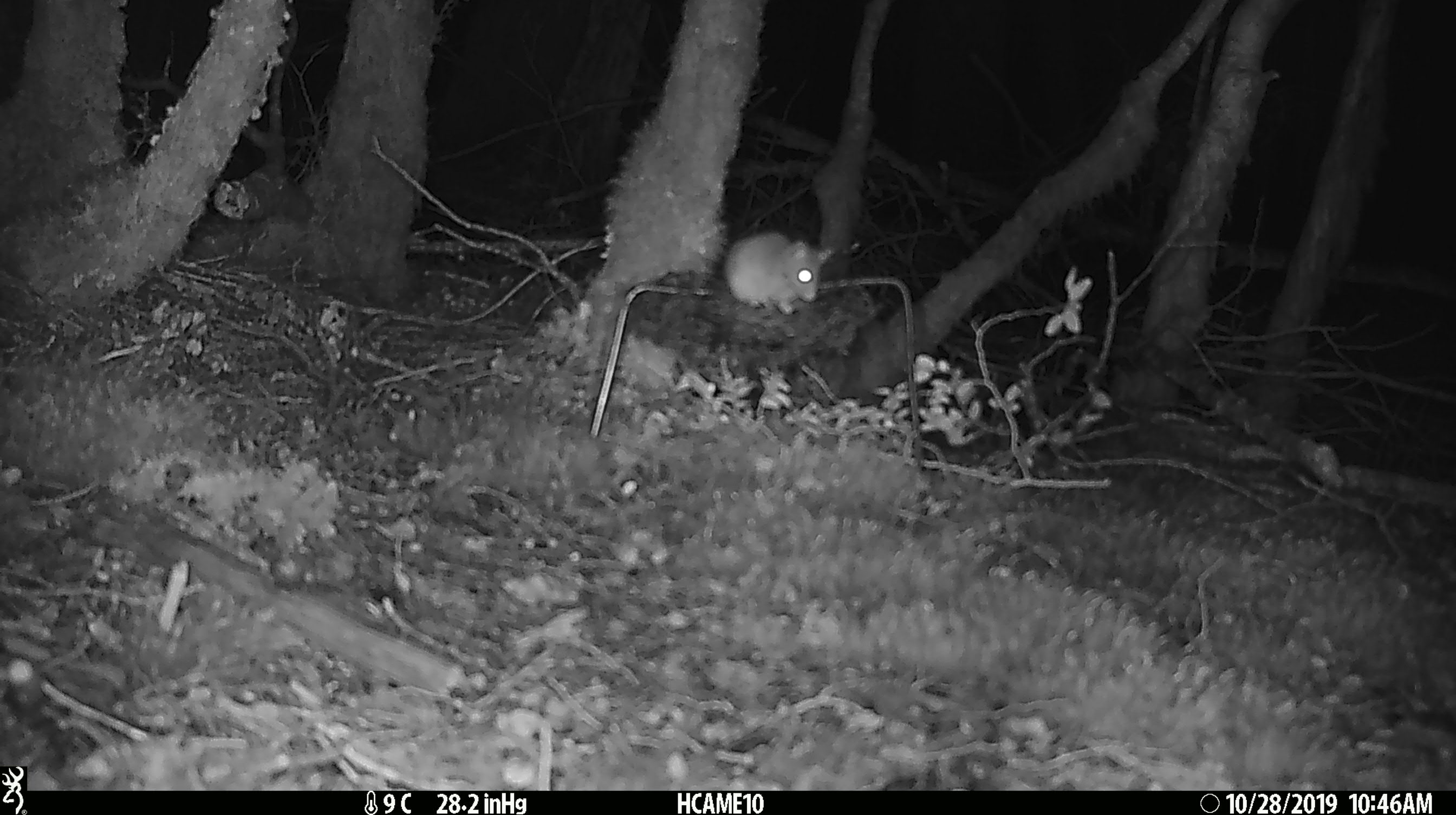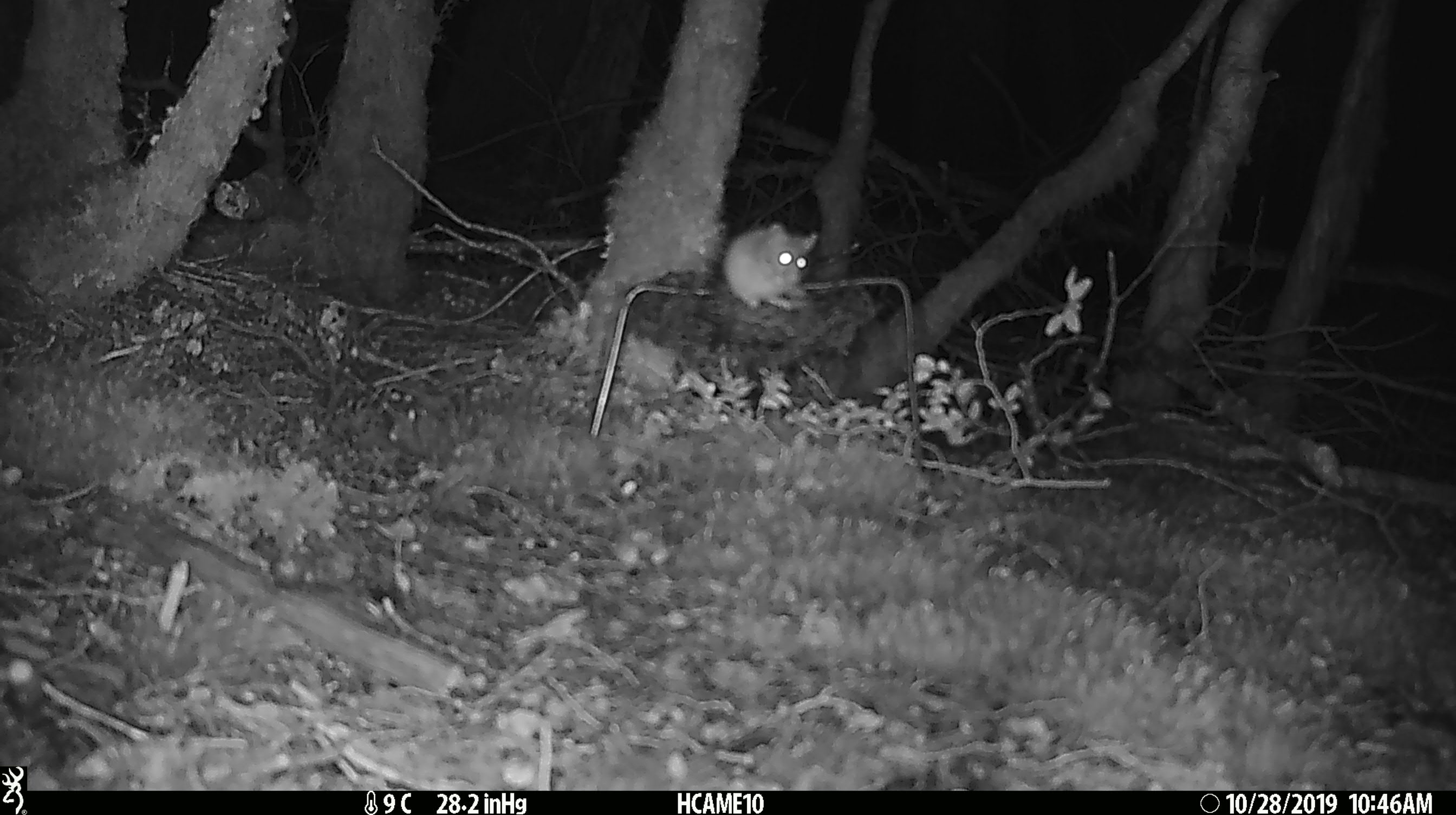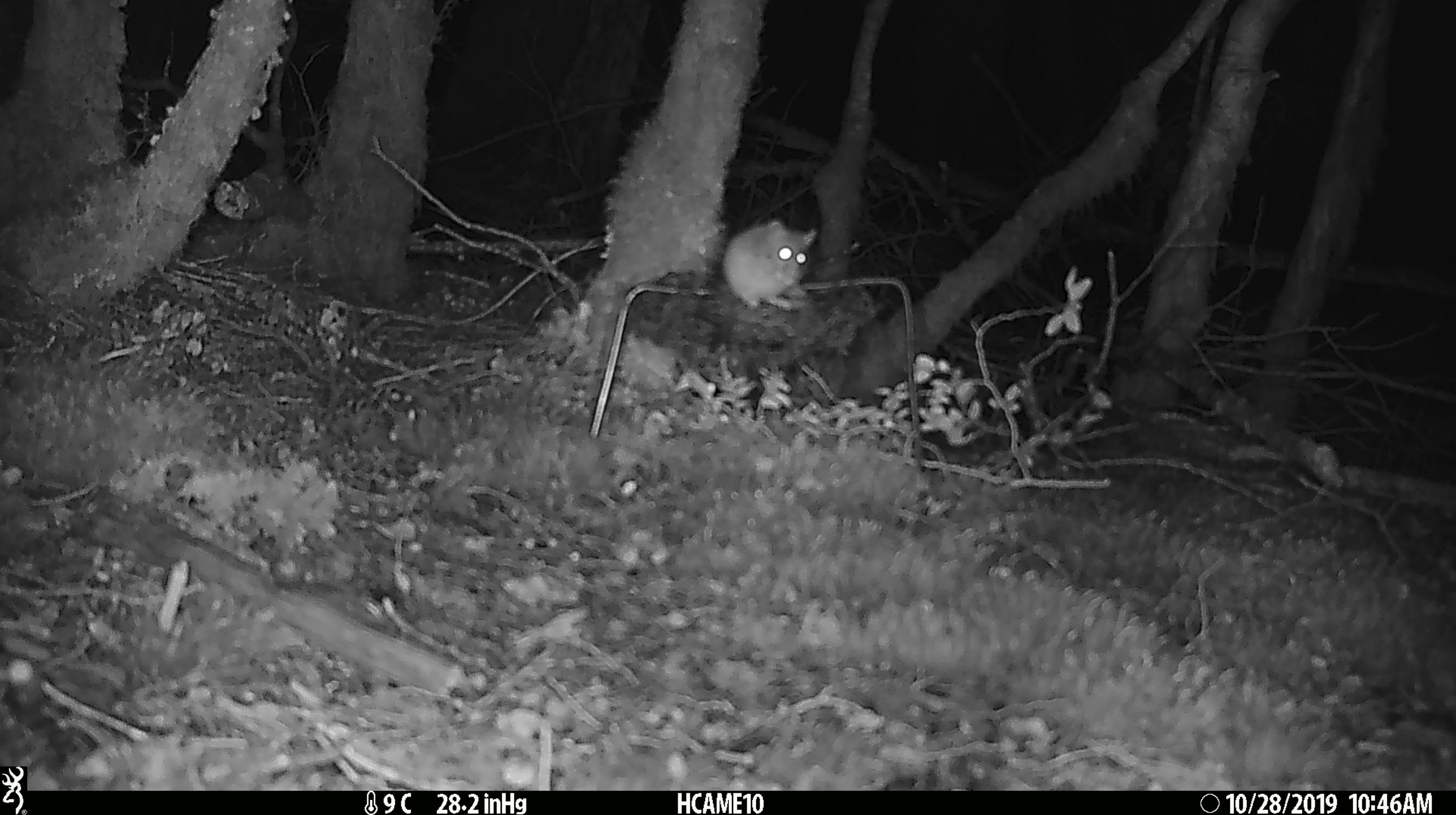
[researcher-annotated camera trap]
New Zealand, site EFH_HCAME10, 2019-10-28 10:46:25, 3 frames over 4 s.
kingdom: Animalia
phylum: Chordata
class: Mammalia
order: Rodentia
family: Muridae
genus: Mus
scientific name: Mus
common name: mouse